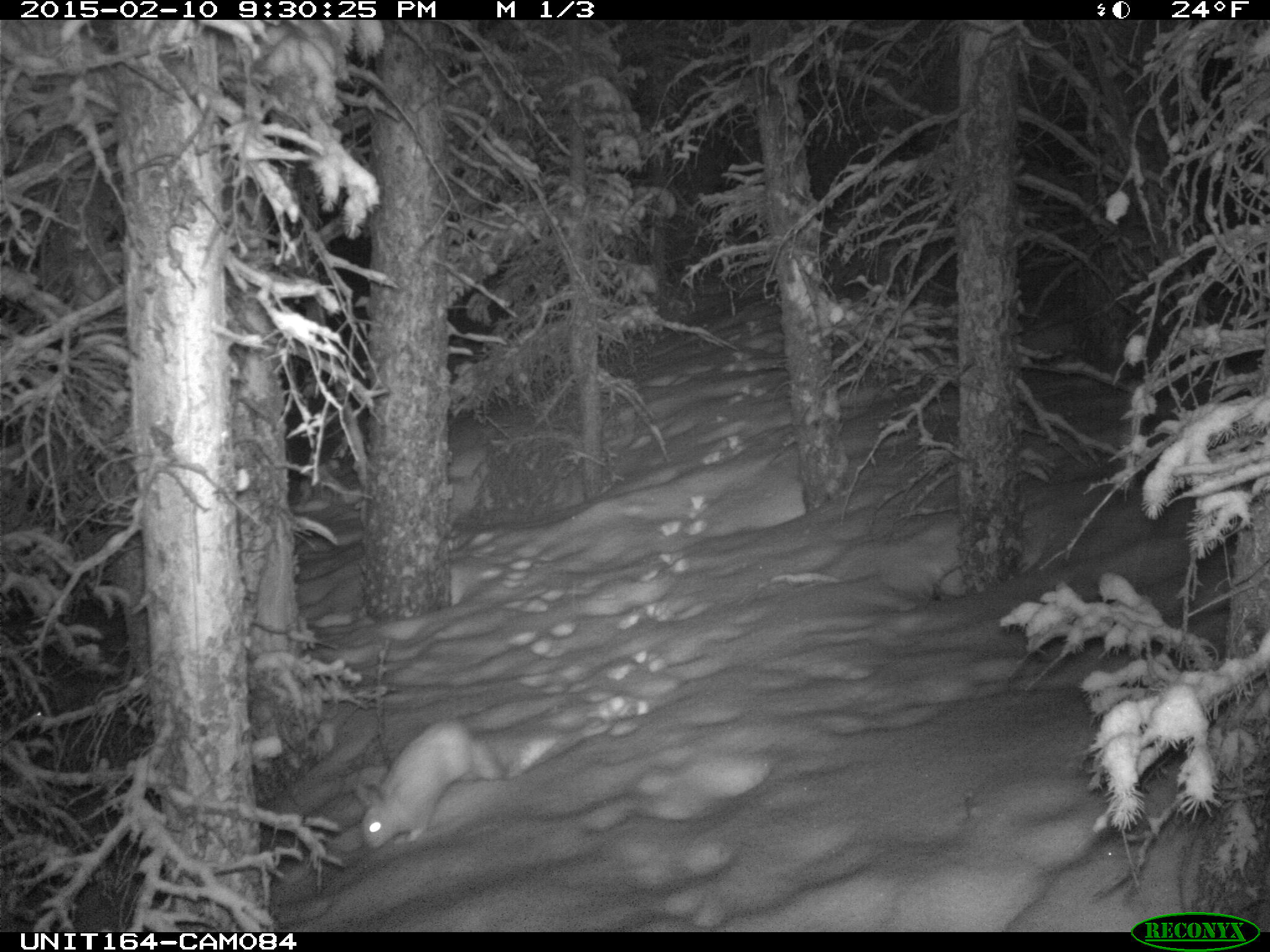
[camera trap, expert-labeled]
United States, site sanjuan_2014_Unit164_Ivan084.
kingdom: Animalia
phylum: Chordata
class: Mammalia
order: Lagomorpha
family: Leporidae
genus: Lepus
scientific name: Lepus americanus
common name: snowshoe hare